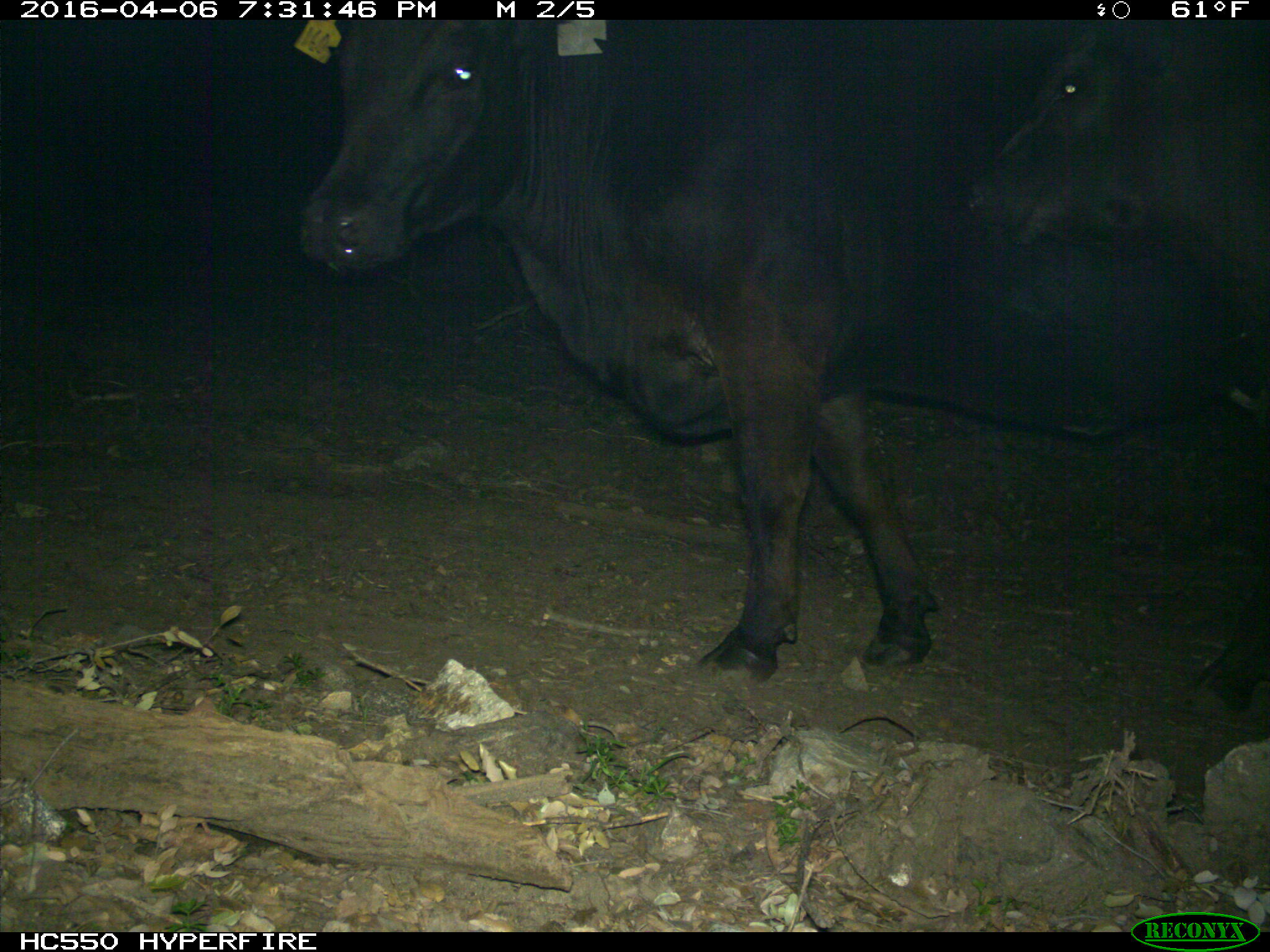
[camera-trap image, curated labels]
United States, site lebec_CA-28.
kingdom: Animalia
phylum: Chordata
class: Mammalia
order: Artiodactyla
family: Bovidae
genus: Bos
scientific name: Bos taurus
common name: domestic cow